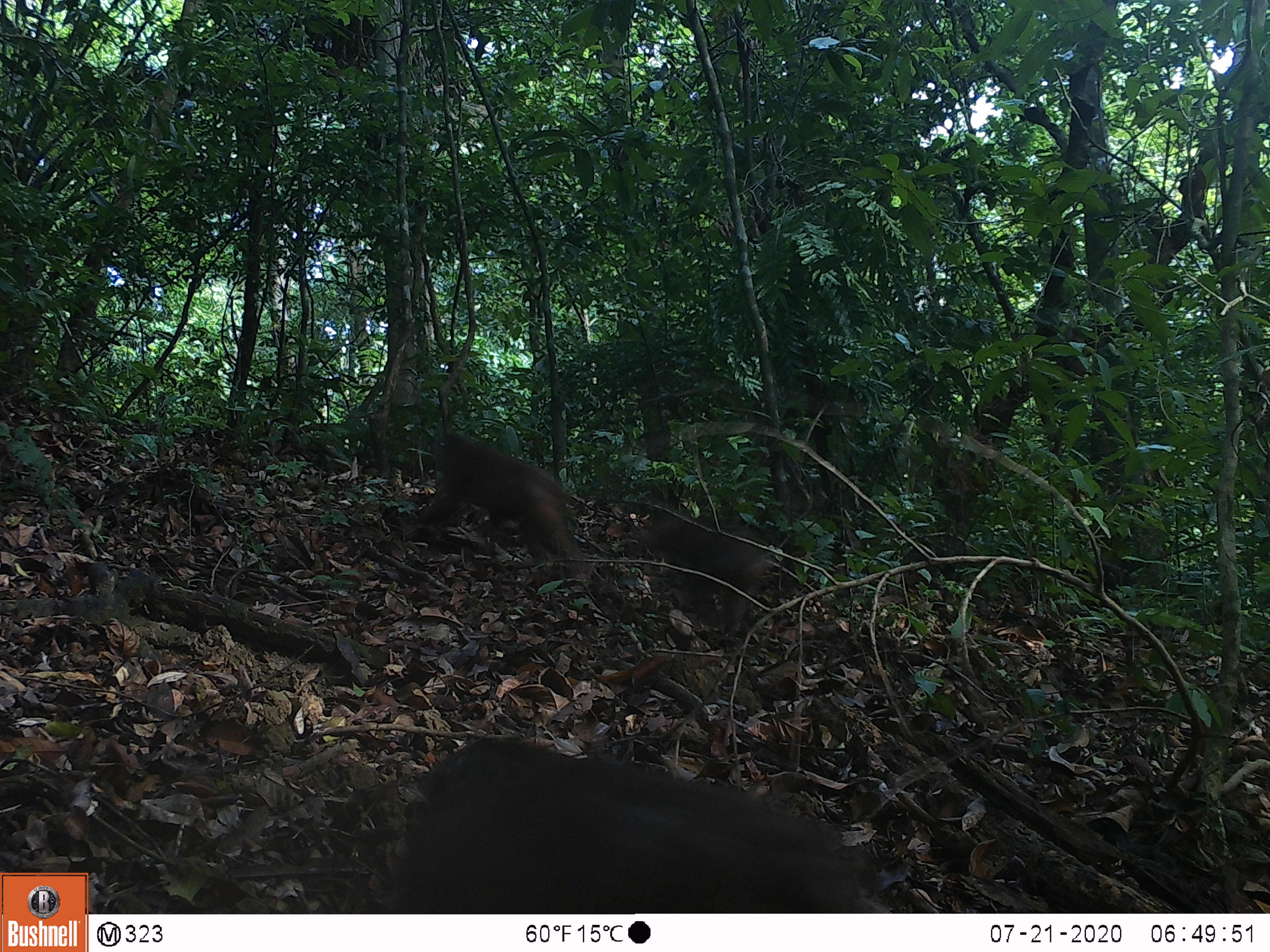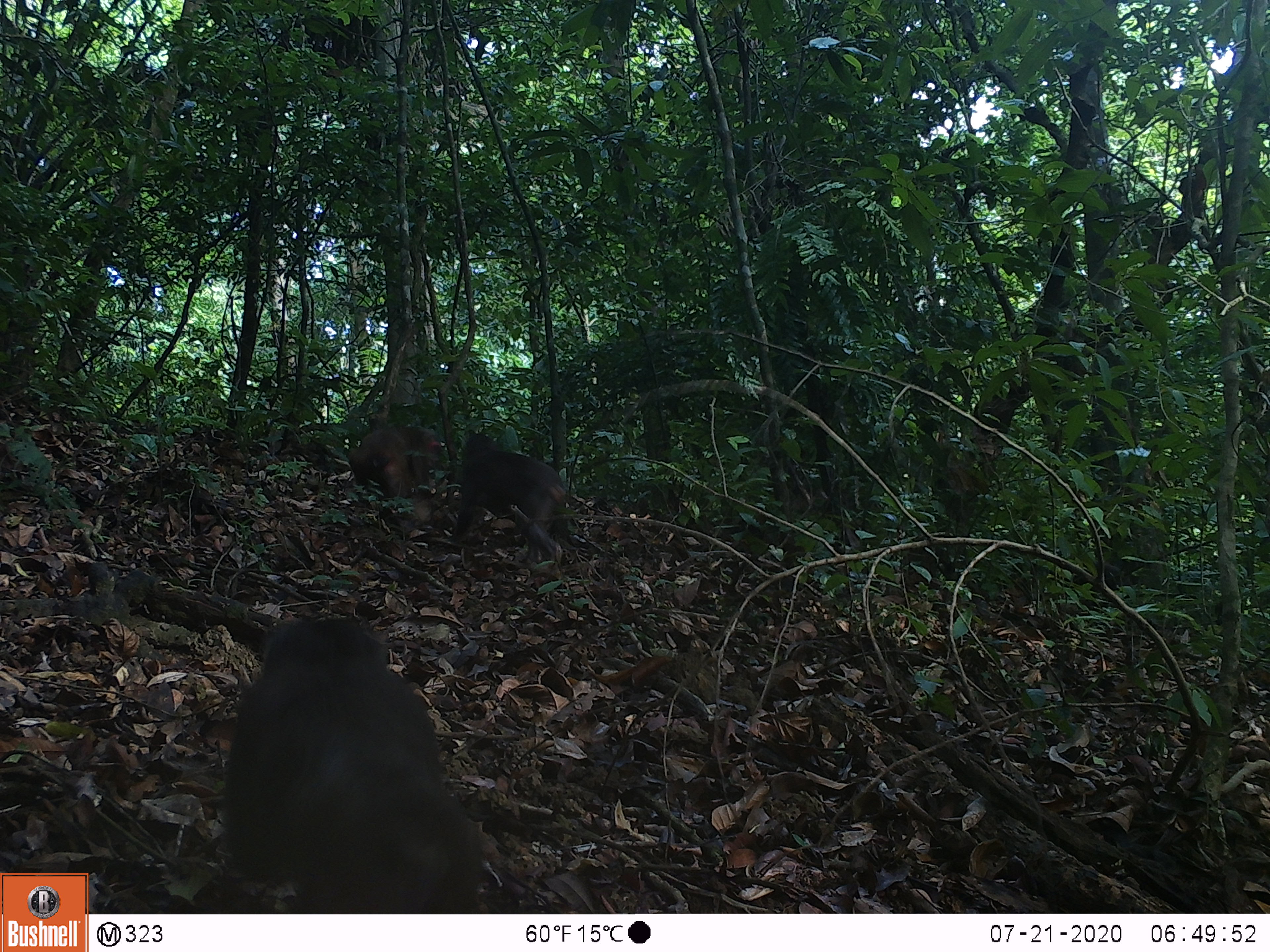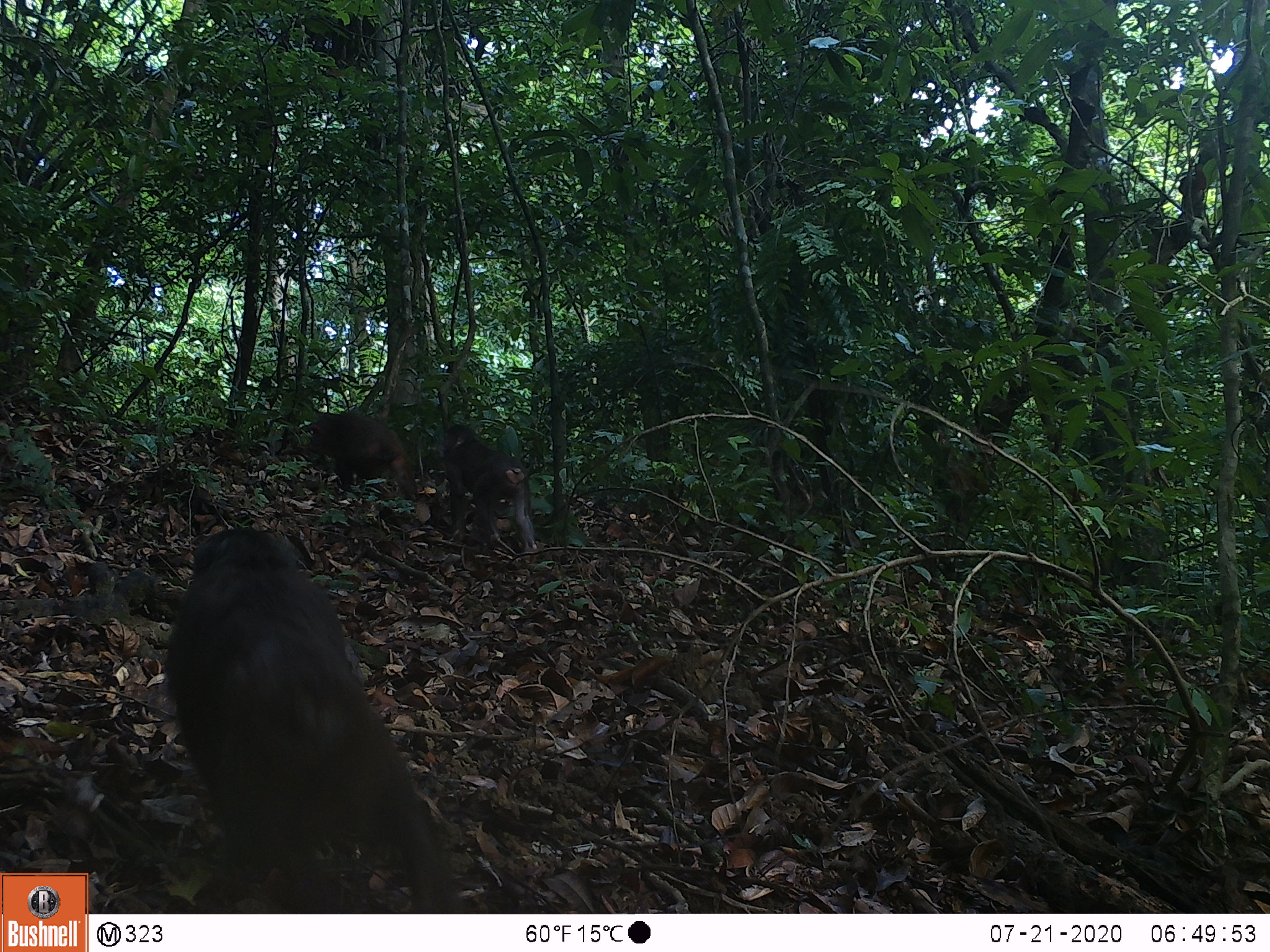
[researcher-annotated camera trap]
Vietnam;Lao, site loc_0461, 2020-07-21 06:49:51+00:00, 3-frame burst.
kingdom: Animalia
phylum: Chordata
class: Mammalia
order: Primates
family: Cercopithecidae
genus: Macaca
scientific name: Macaca arctoides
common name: stump-tailed macaque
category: stump tailed macaque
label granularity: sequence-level